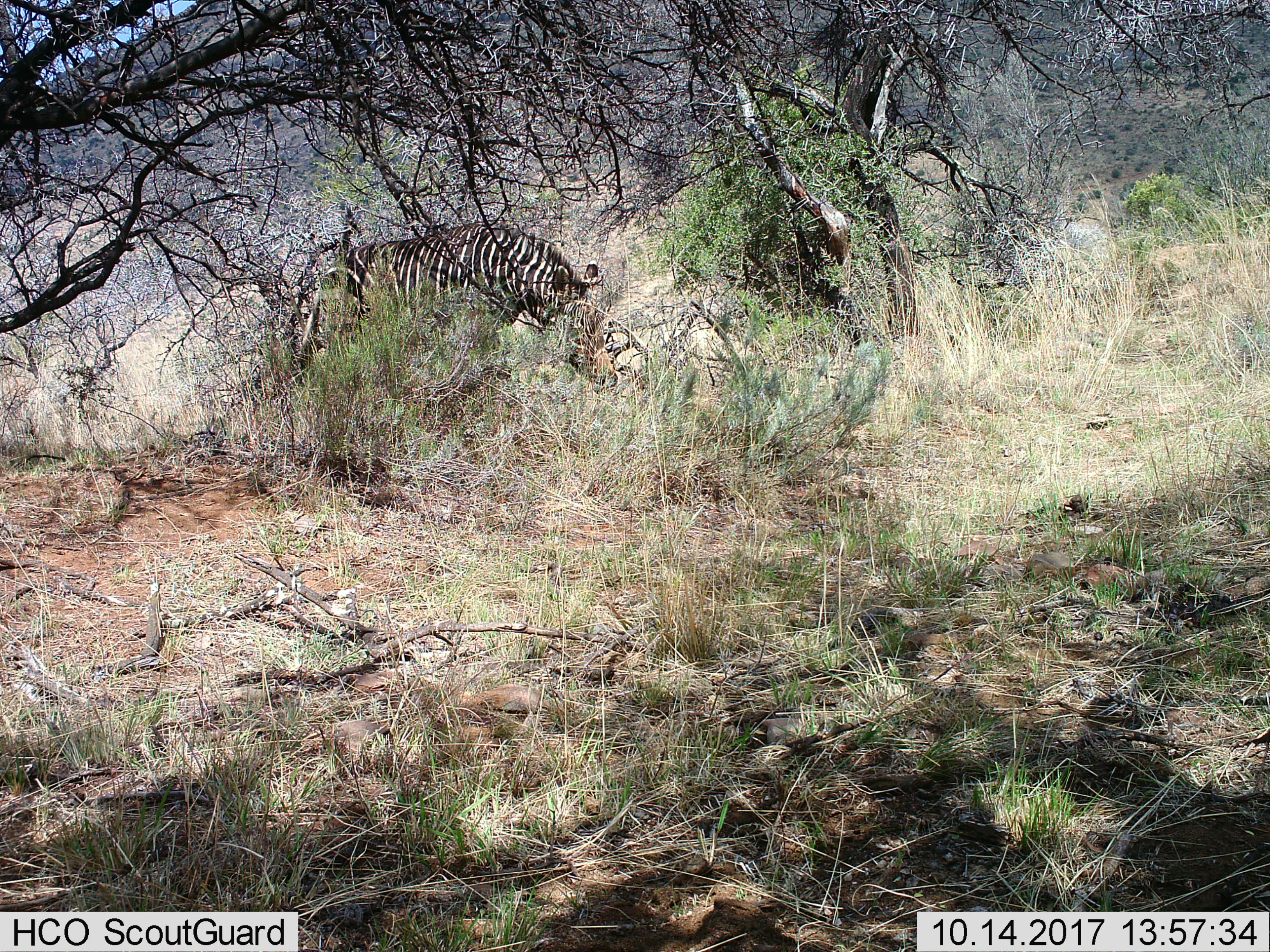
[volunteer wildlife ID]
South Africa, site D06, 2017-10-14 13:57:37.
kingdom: Animalia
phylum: Chordata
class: Mammalia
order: Perissodactyla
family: Equidae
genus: Equus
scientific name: Equus zebra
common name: mountain zebra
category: zebramountain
Zebramountain (mountain zebra) (Equus zebra), count 1. Behavior (volunteer vote fractions): standing 22%, resting 0%, moving 11%, interacting 0%. Young present (vote fraction): 0%. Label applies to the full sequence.